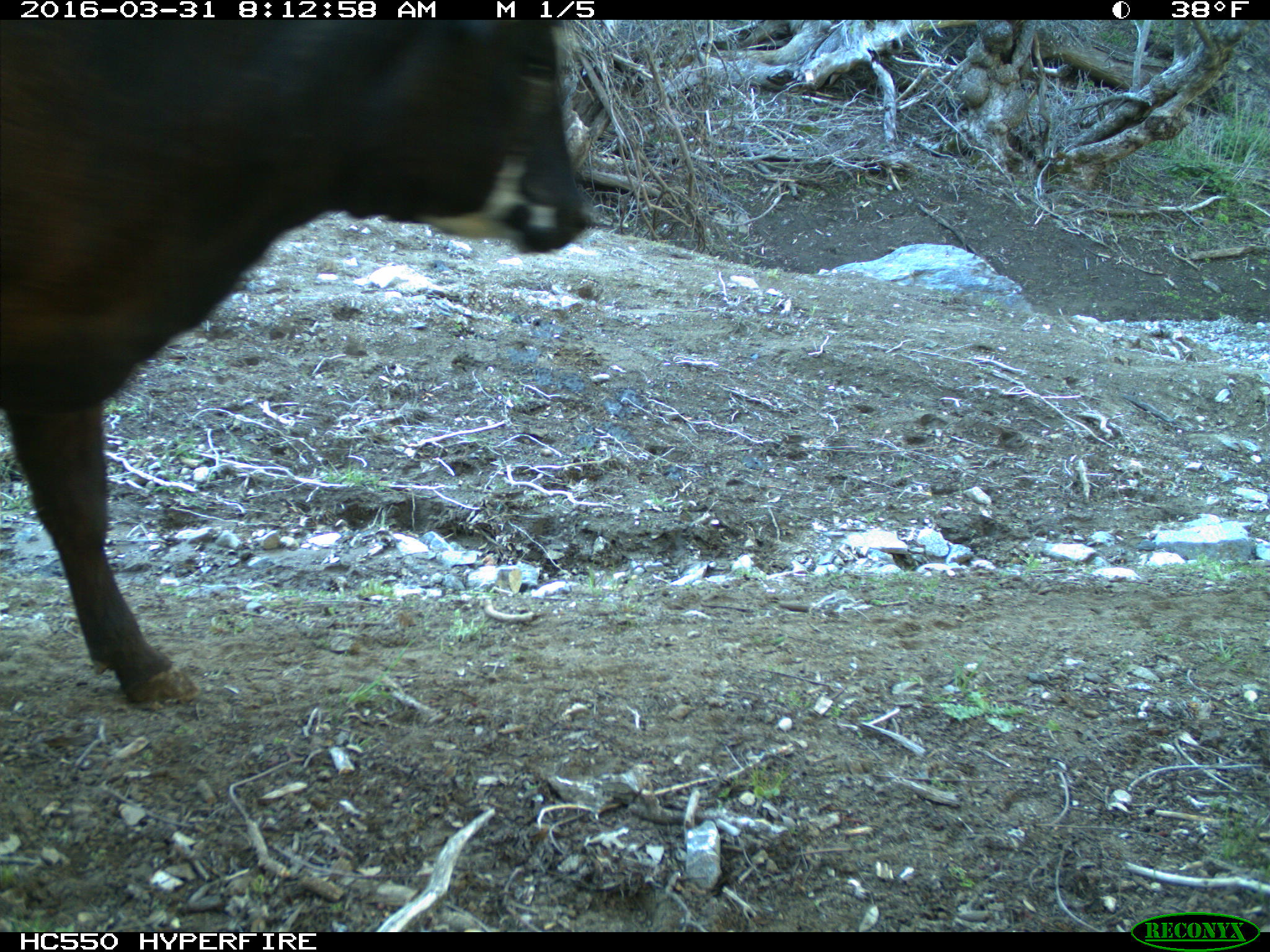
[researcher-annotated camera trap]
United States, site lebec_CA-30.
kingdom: Animalia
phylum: Chordata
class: Mammalia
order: Artiodactyla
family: Bovidae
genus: Bos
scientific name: Bos taurus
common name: domestic cow